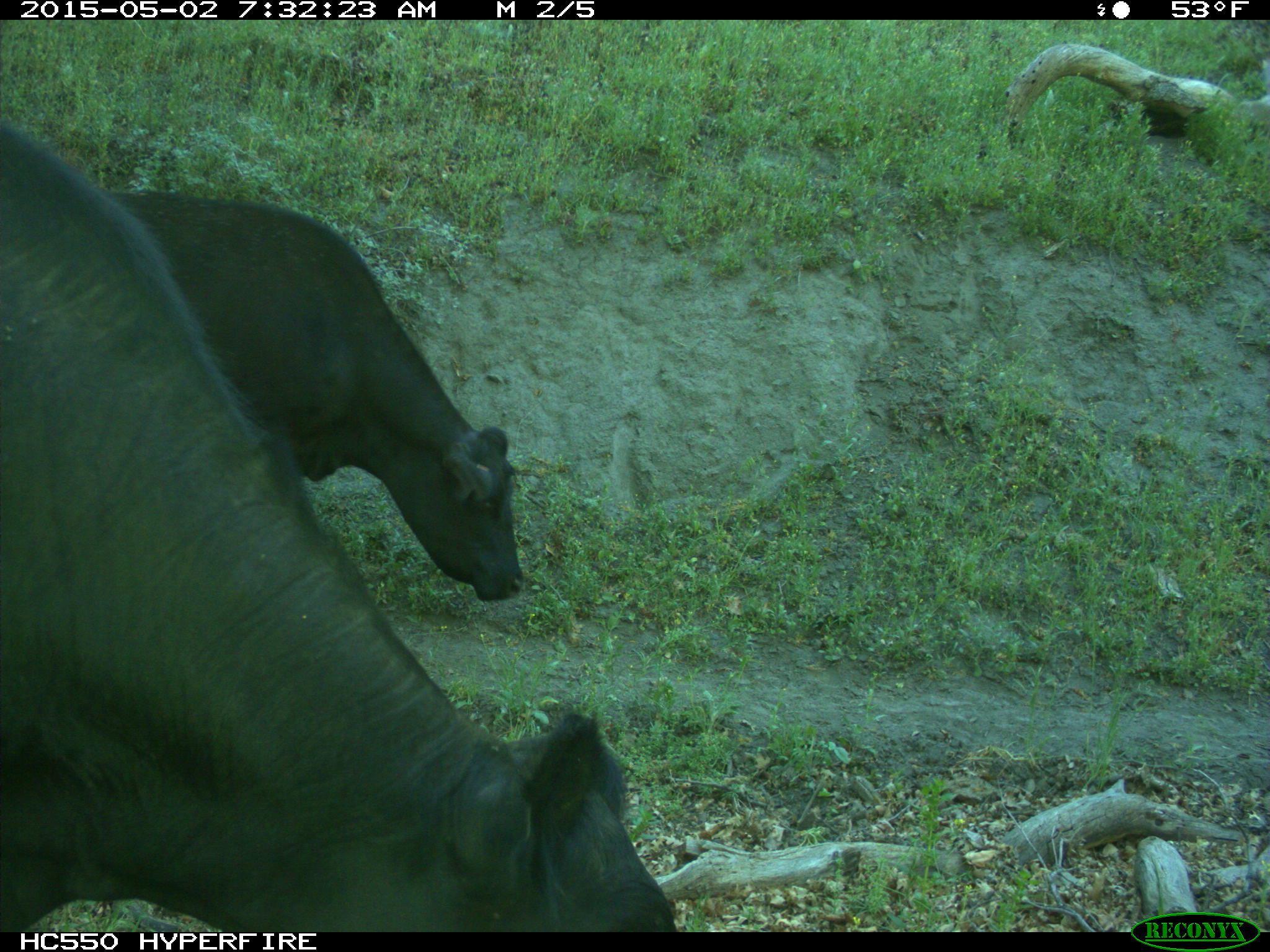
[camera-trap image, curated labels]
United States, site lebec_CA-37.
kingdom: Animalia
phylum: Chordata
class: Mammalia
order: Artiodactyla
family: Bovidae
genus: Bos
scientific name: Bos taurus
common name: domestic cow